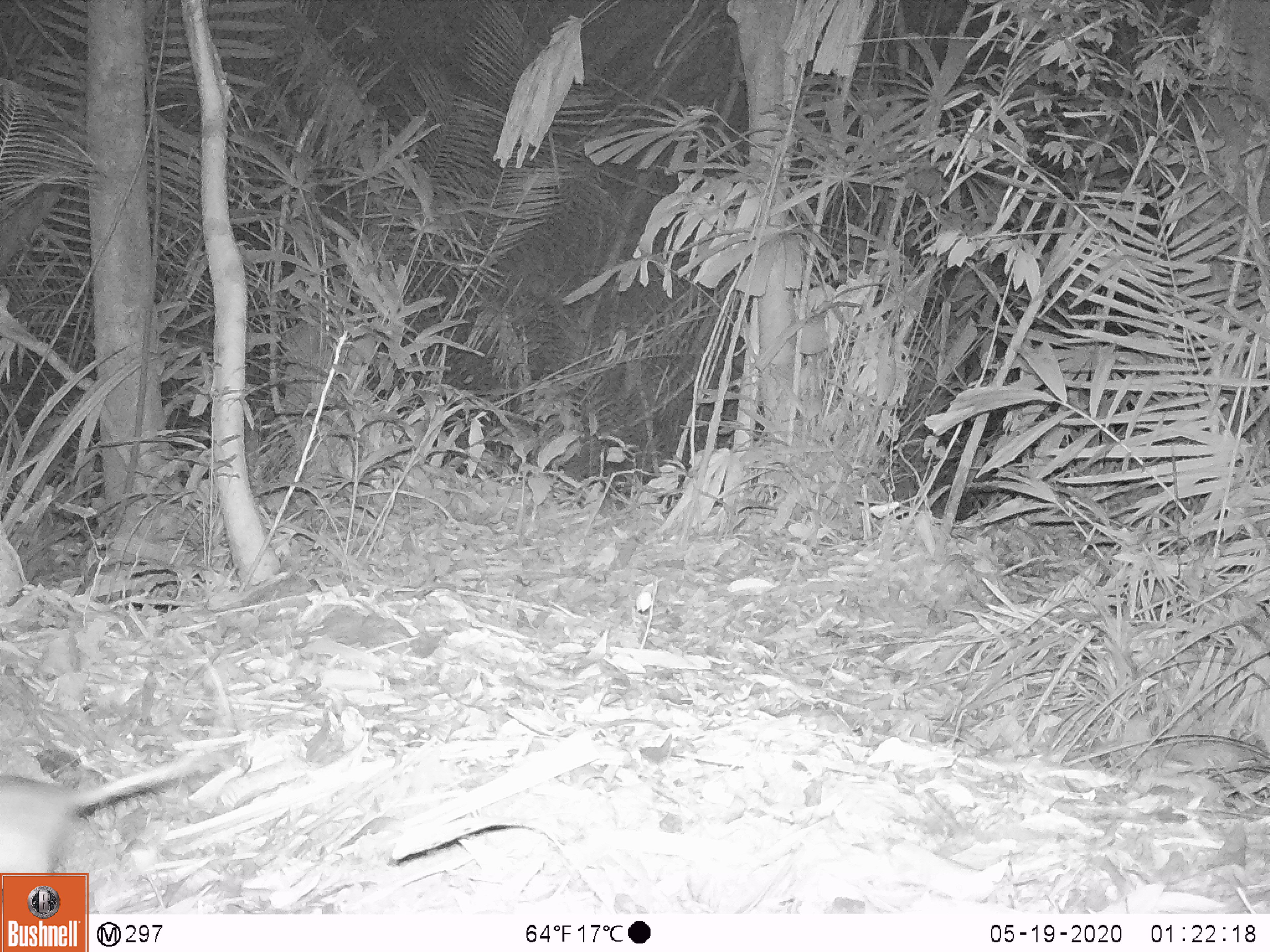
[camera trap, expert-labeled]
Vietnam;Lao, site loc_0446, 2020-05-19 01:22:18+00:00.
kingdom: Animalia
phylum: Chordata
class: Mammalia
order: Rodentia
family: Muridae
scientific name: Muridae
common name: old-world mice and rats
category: unidentified murid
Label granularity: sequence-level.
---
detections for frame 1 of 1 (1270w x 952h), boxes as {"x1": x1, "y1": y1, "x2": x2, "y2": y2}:
unidentified murid: {"x1": 1, "y1": 746, "x2": 233, "y2": 908}